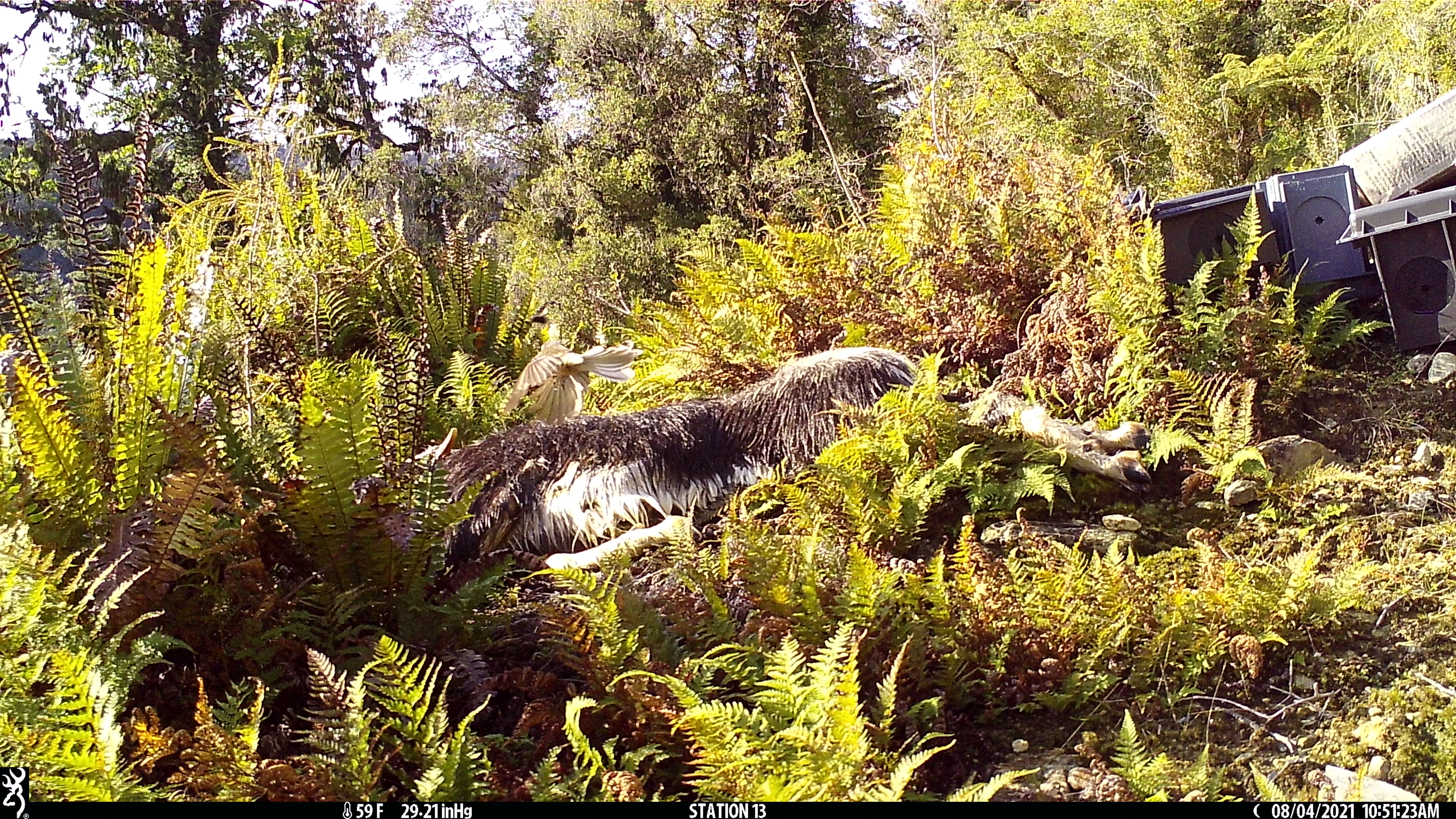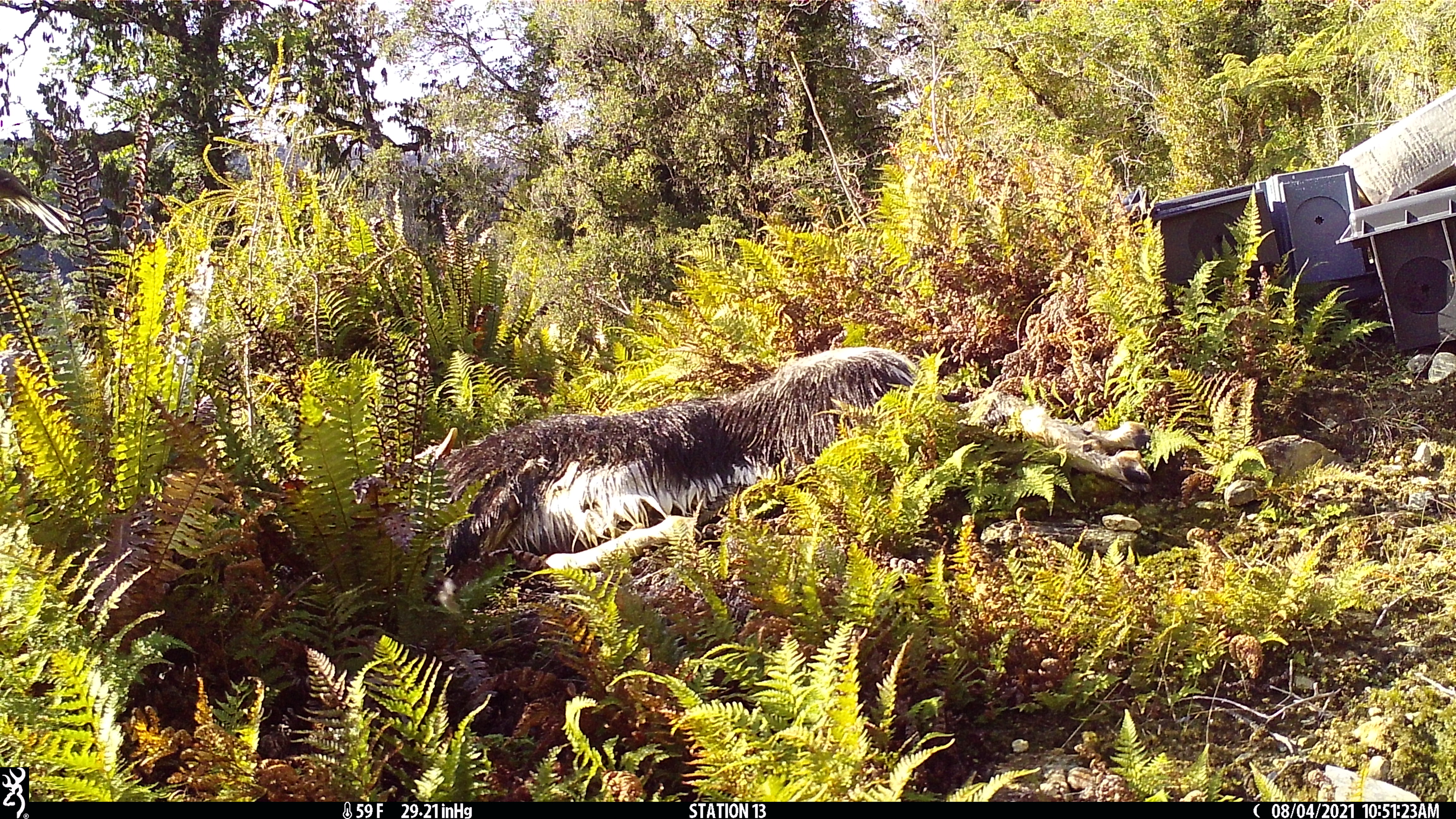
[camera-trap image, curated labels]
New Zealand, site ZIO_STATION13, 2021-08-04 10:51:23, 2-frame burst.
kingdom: Animalia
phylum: Chordata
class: Aves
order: Passeriformes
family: Rhipiduridae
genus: Rhipidura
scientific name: Rhipidura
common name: fantails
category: fantail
Fantail (fantails) (Rhipidura).